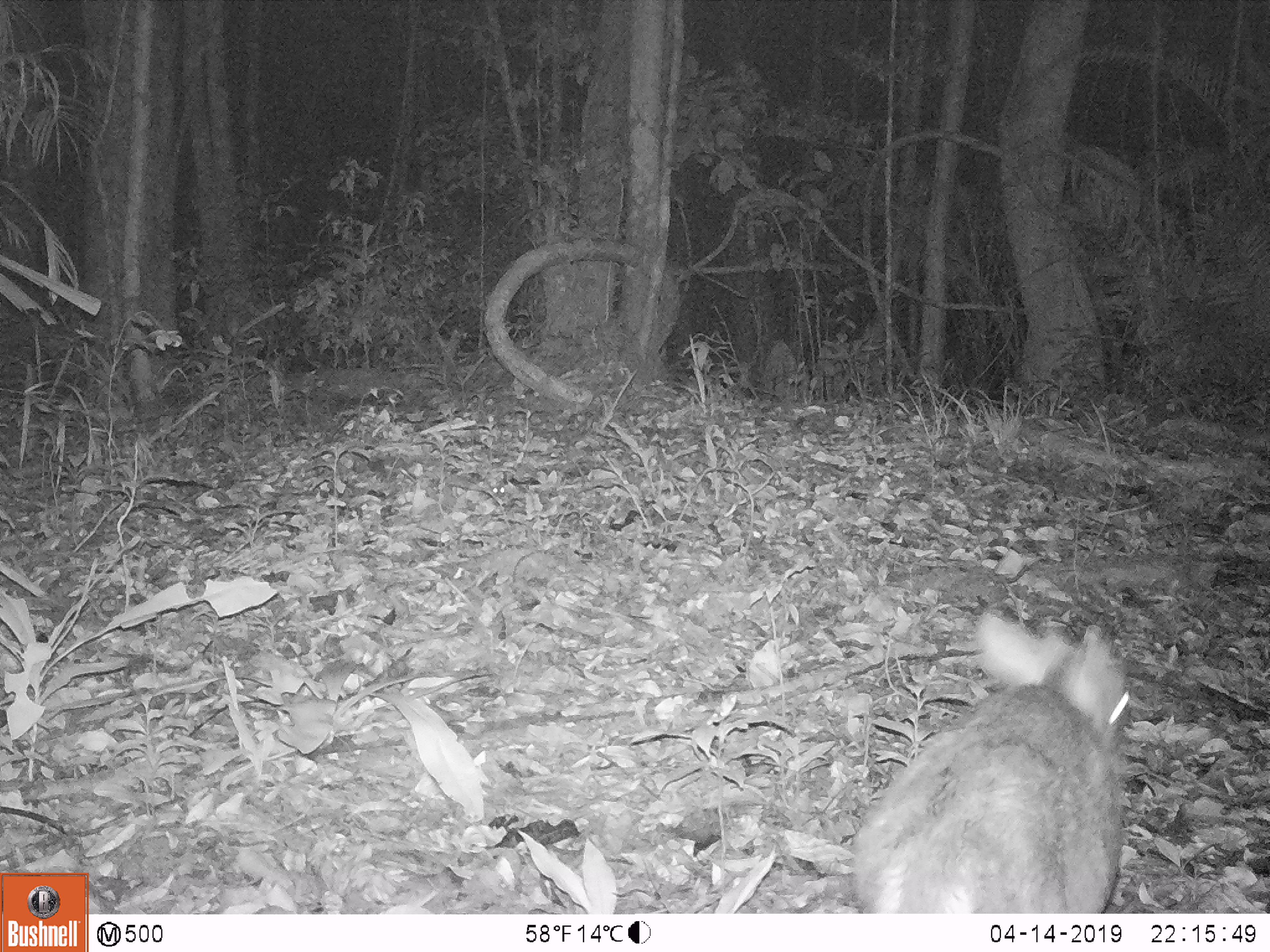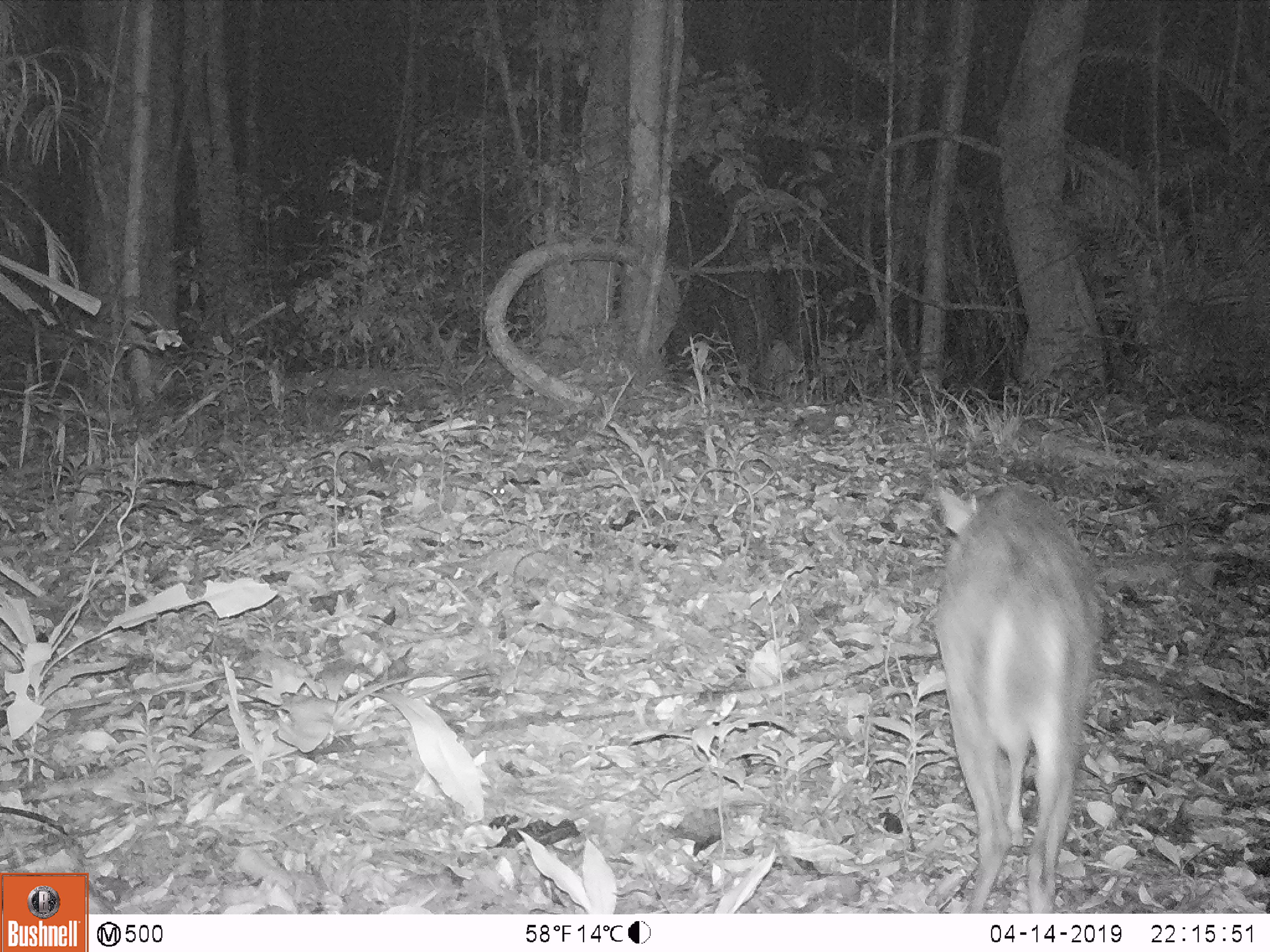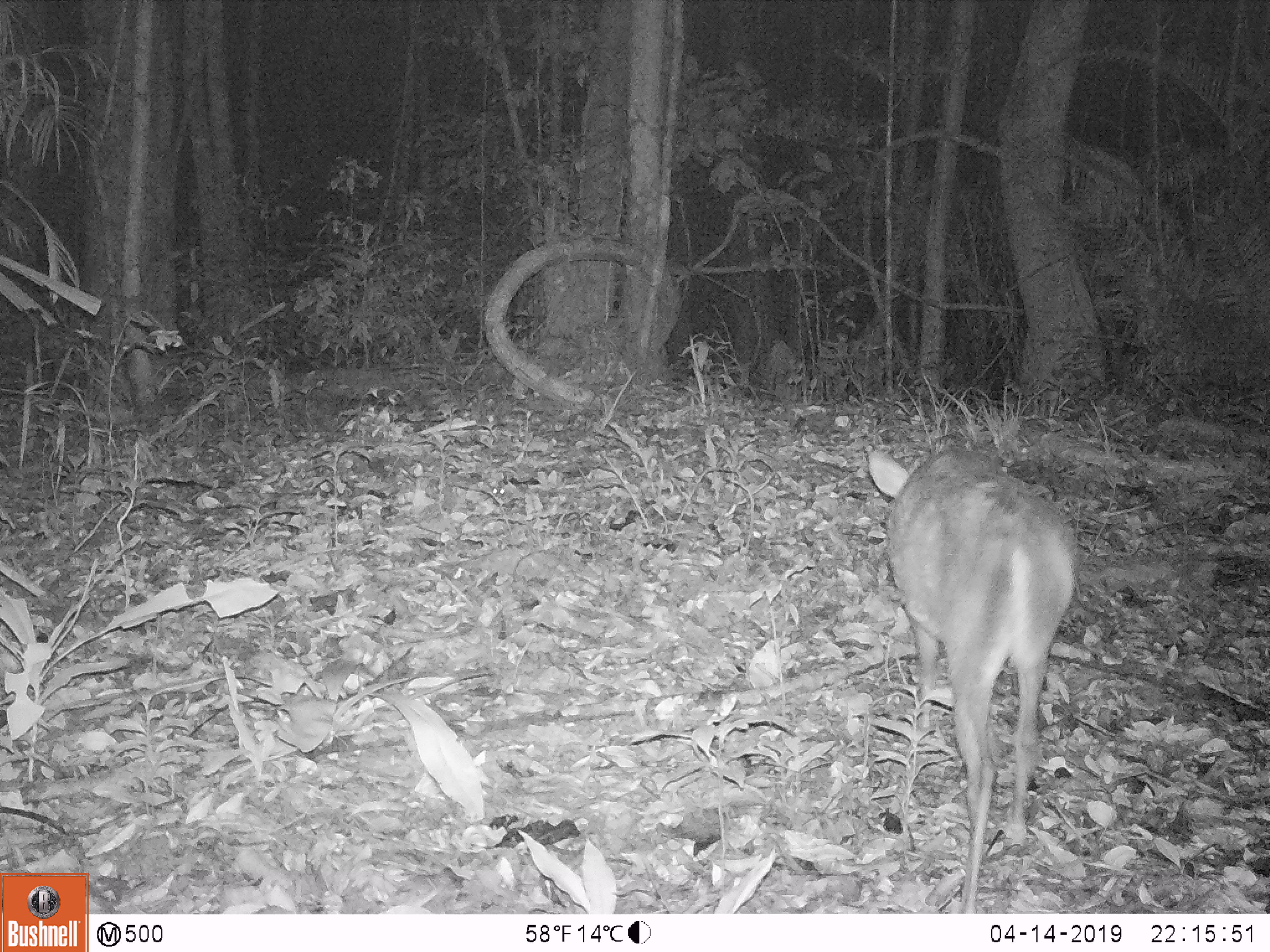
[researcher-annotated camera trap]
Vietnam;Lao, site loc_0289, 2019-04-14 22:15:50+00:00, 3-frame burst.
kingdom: Animalia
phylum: Chordata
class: Mammalia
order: Artiodactyla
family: Cervidae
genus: Muntiacus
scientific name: Muntiacus rooseveltorum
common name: roosevelt's muntjac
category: roosevelts muntjac group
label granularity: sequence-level